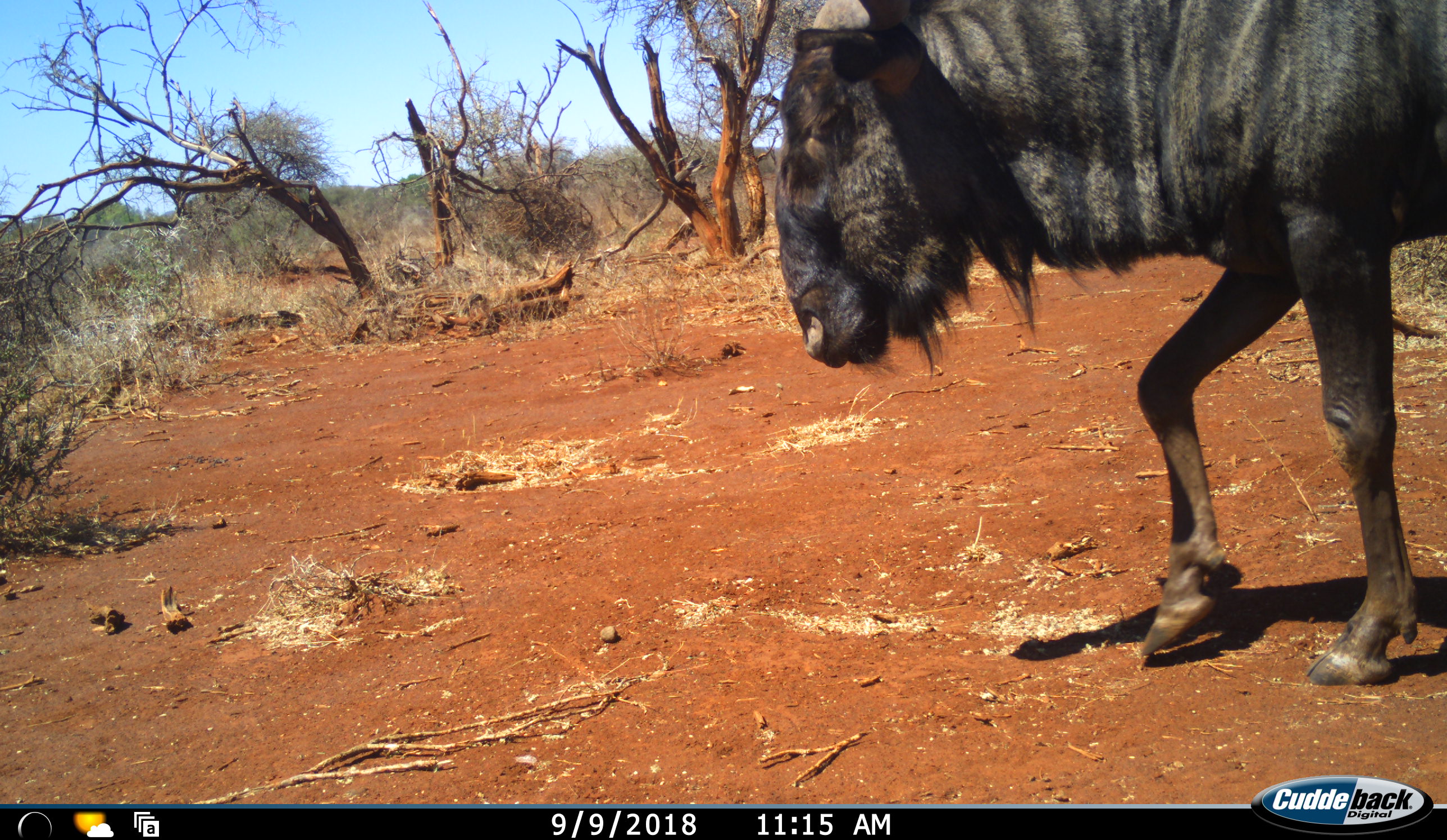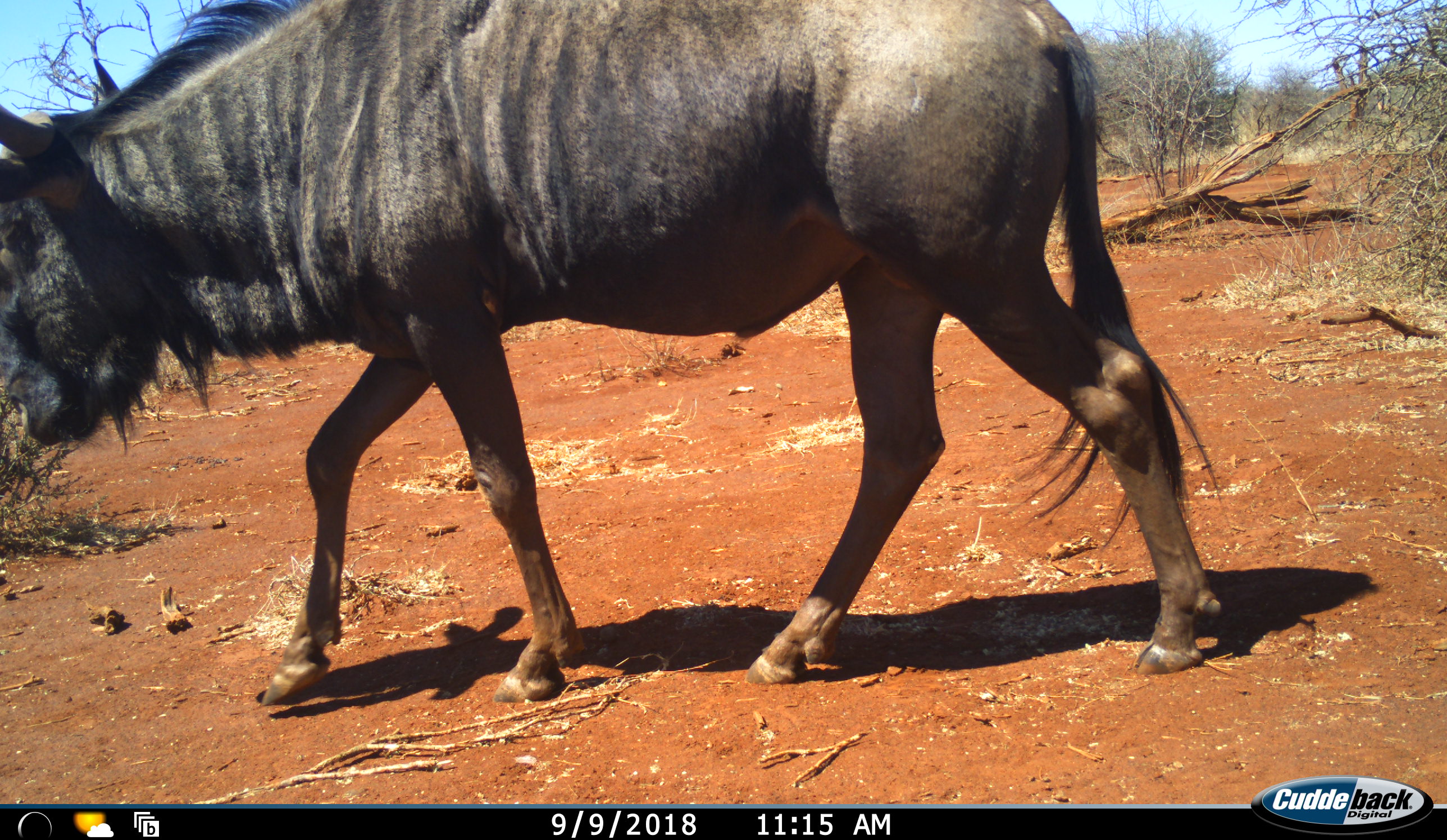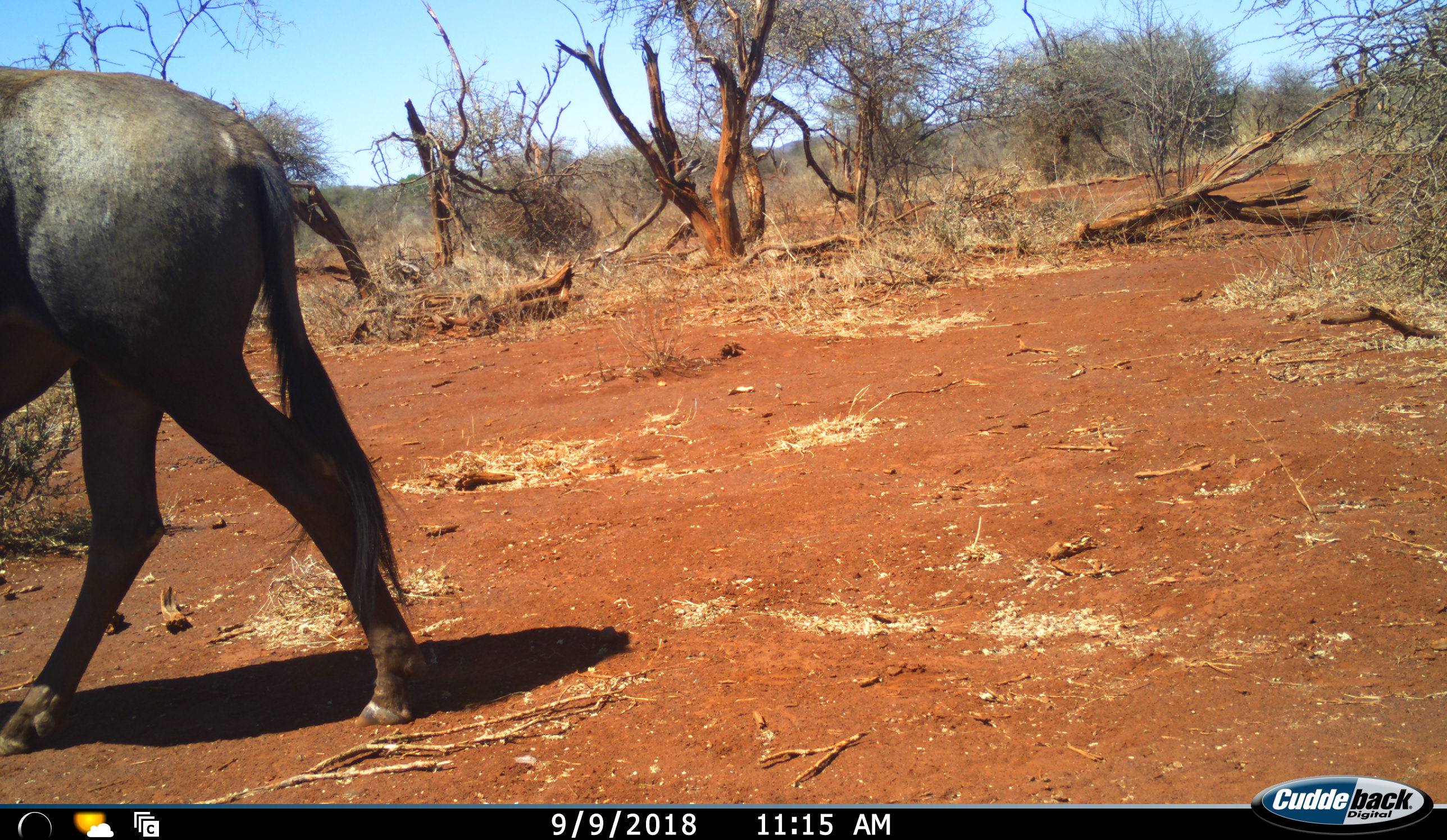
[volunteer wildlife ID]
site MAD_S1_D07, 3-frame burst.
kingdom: Animalia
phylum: Chordata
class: Mammalia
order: Artiodactyla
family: Bovidae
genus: Connochaetes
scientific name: Connochaetes taurinus taurinus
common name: blue wildebeest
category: wildebeestblue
Wildebeestblue (blue wildebeest) (Connochaetes taurinus taurinus), count 1. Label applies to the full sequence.